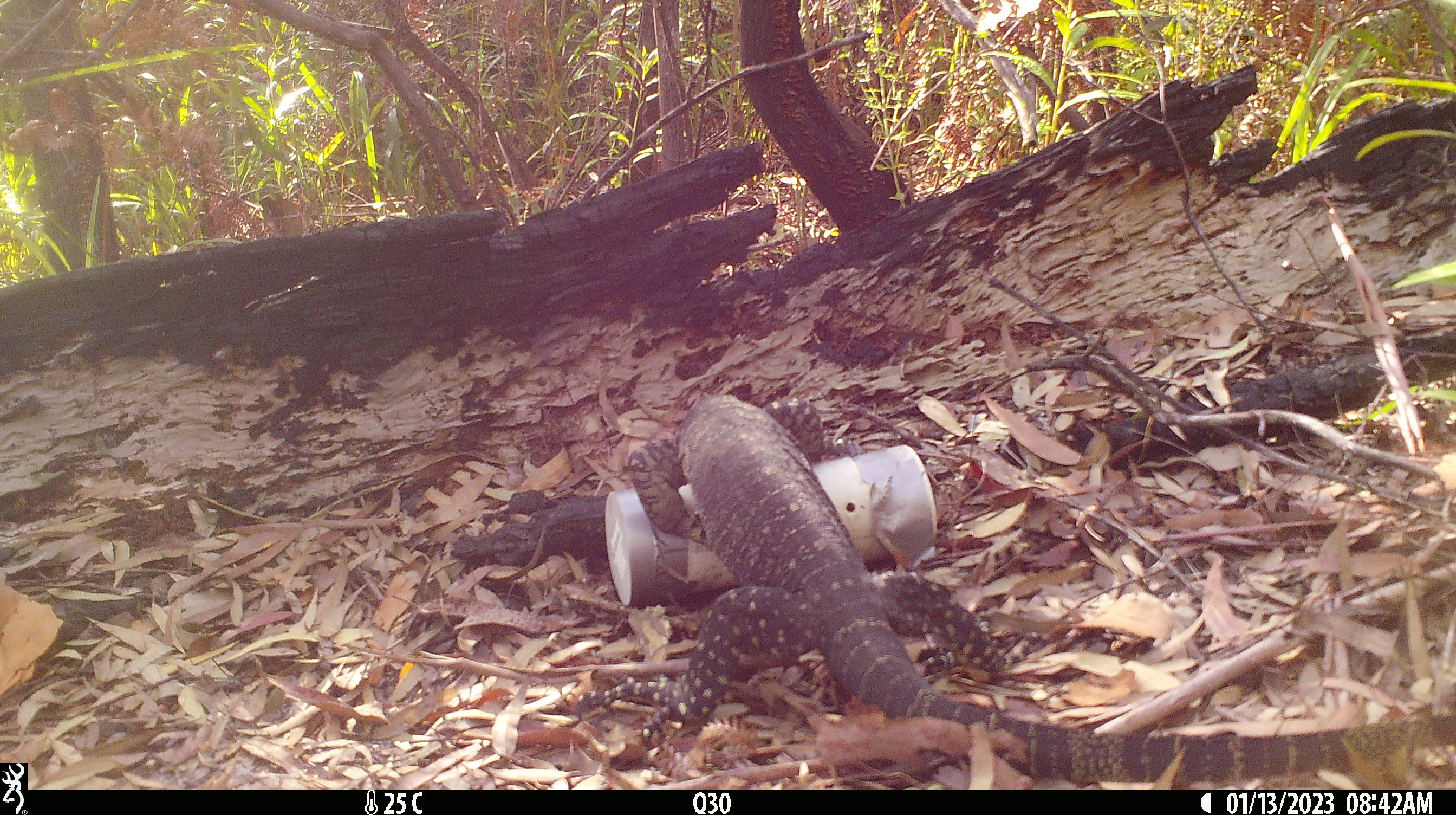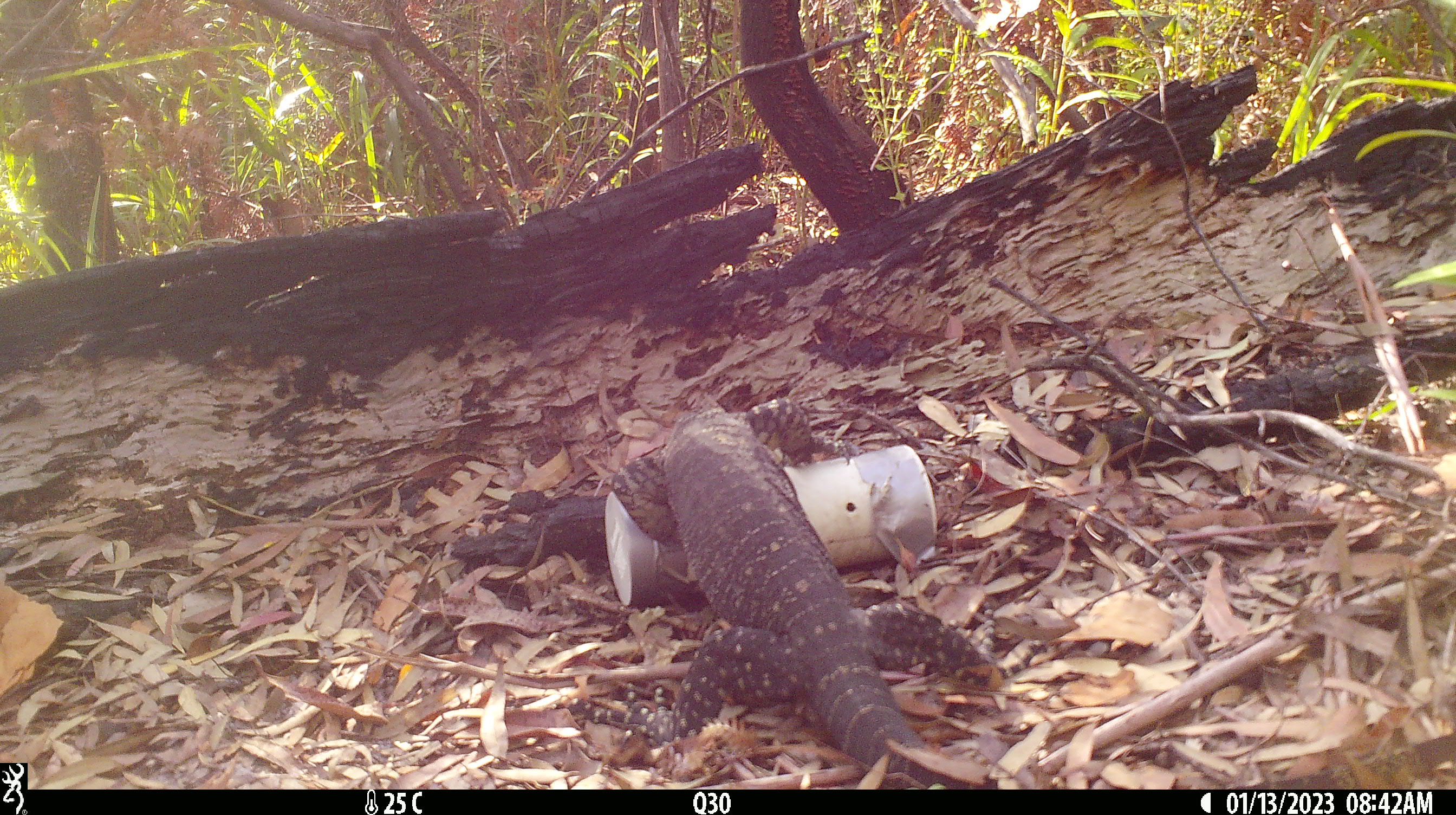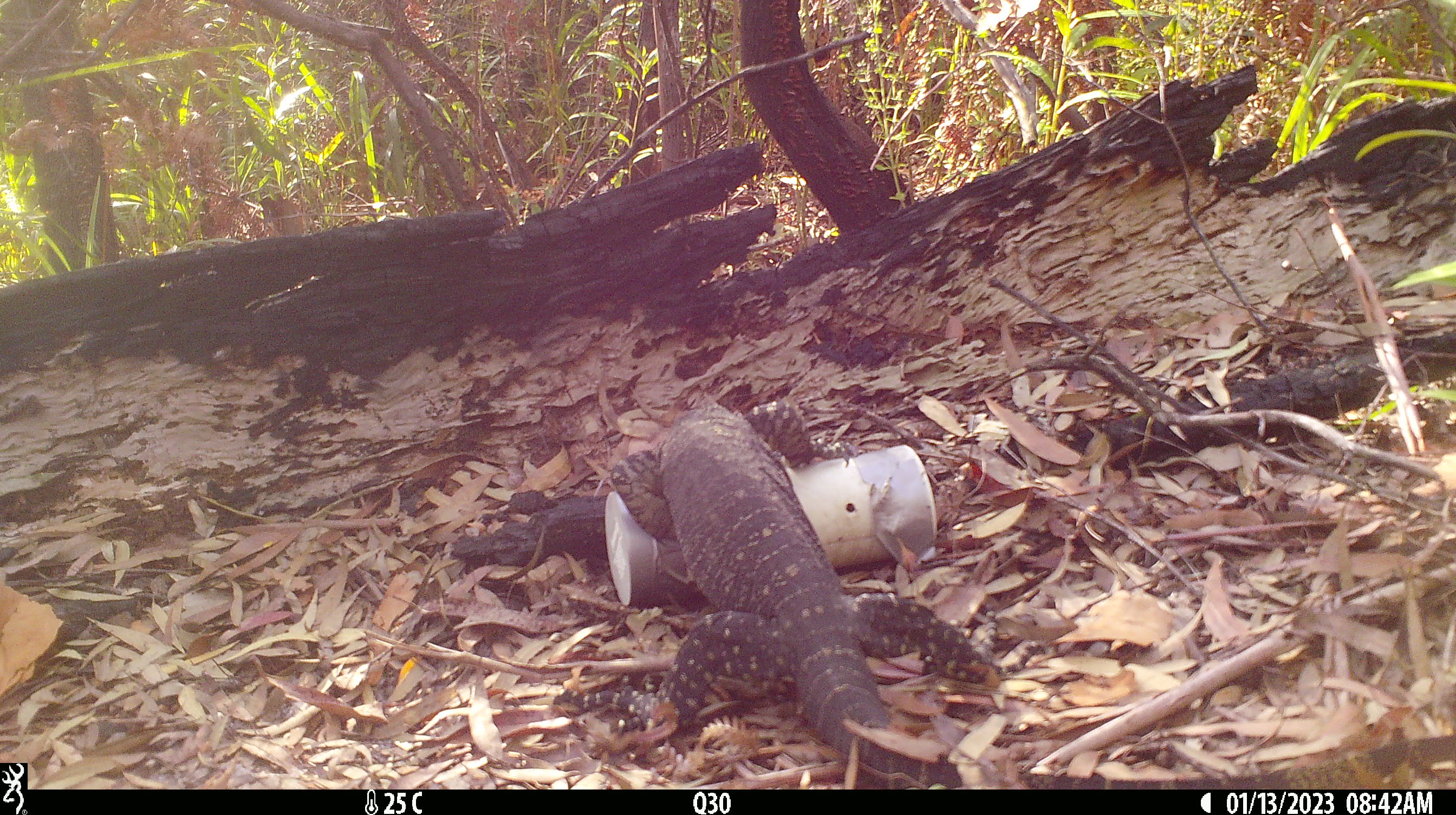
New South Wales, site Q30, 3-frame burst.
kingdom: Animalia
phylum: Chordata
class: Reptilia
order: Squamata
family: Varanidae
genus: Varanus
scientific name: Varanus varius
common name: lace monitor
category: goanna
Goanna (lace monitor) (Varanus varius).